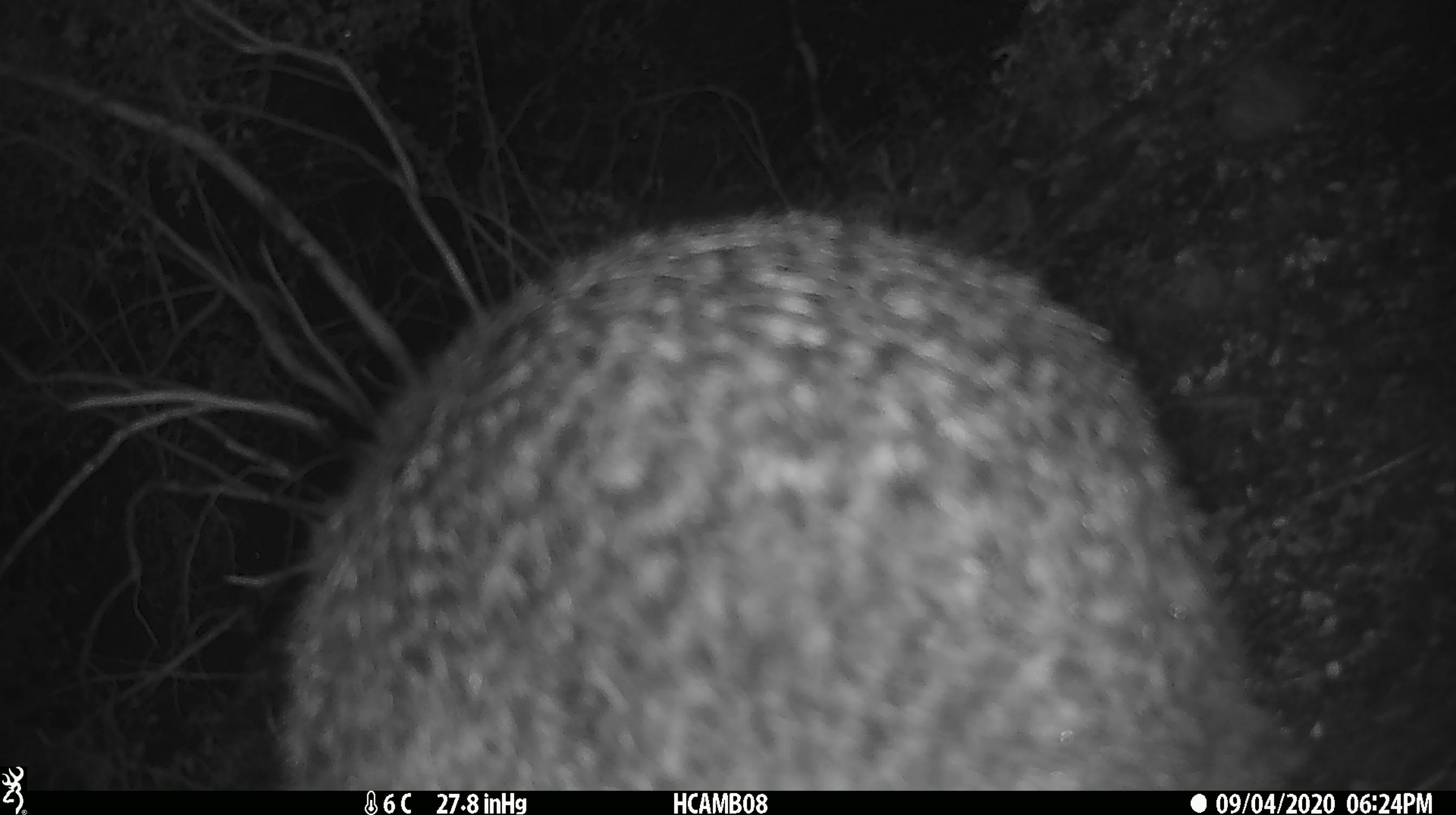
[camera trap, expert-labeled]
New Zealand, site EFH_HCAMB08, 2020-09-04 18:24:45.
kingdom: Animalia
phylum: Chordata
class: Aves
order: Apterygiformes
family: Apterygidae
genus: Apteryx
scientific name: Apteryx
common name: kiwi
Kiwi (Apteryx).